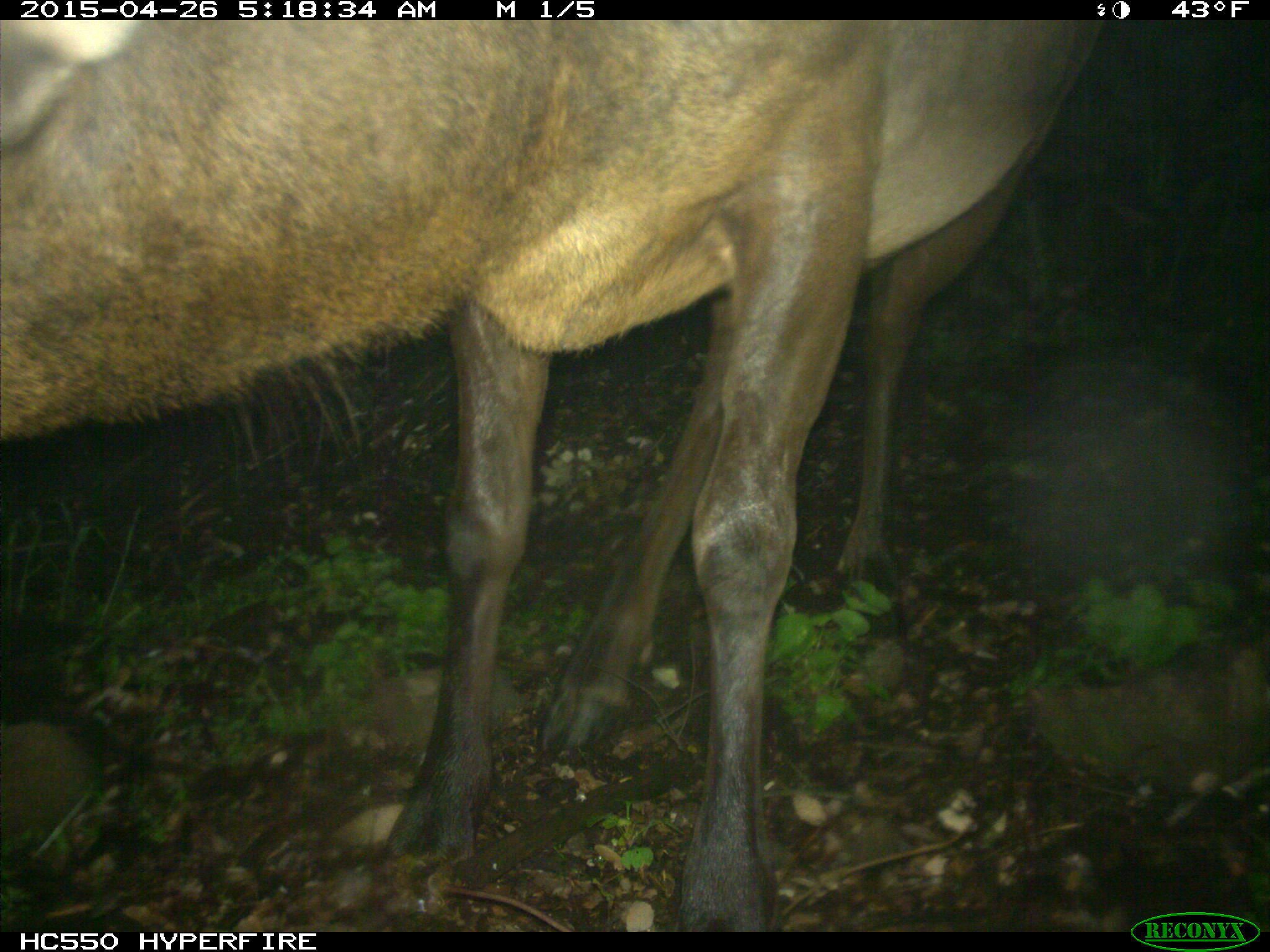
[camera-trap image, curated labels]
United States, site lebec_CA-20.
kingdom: Animalia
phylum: Chordata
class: Mammalia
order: Artiodactyla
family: Cervidae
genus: Cervus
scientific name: Cervus canadensis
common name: elk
Cervus canadensis (elk).